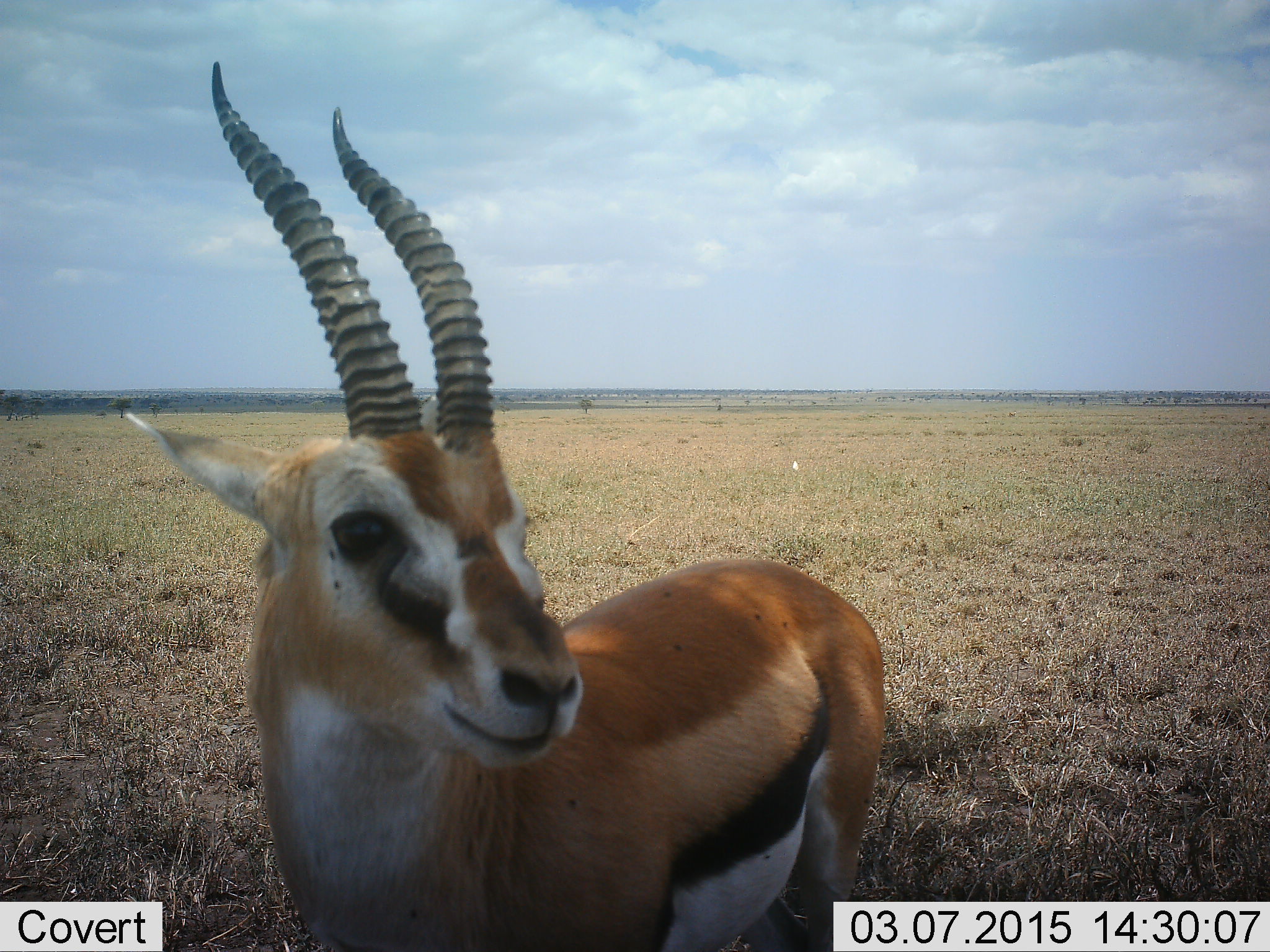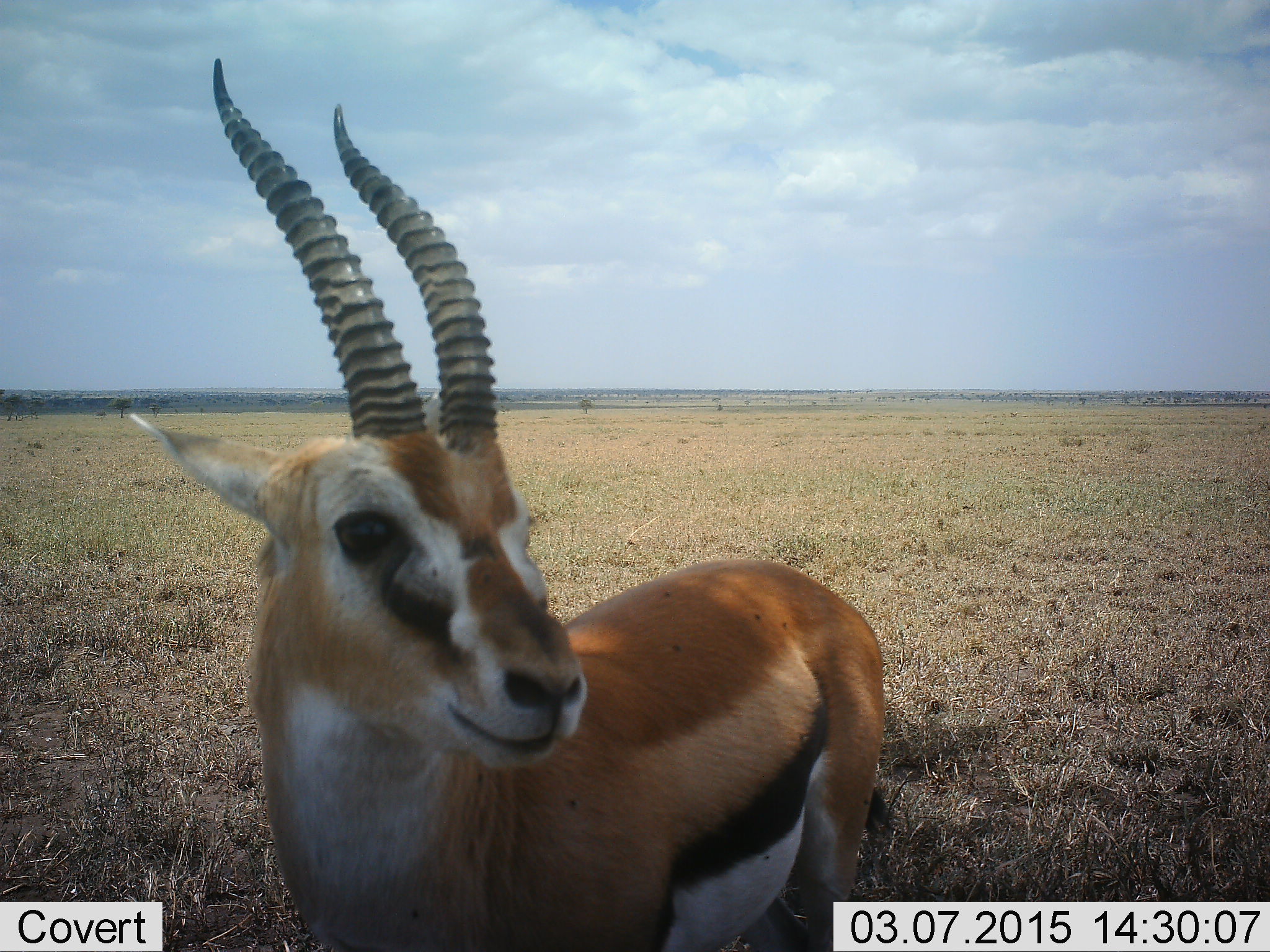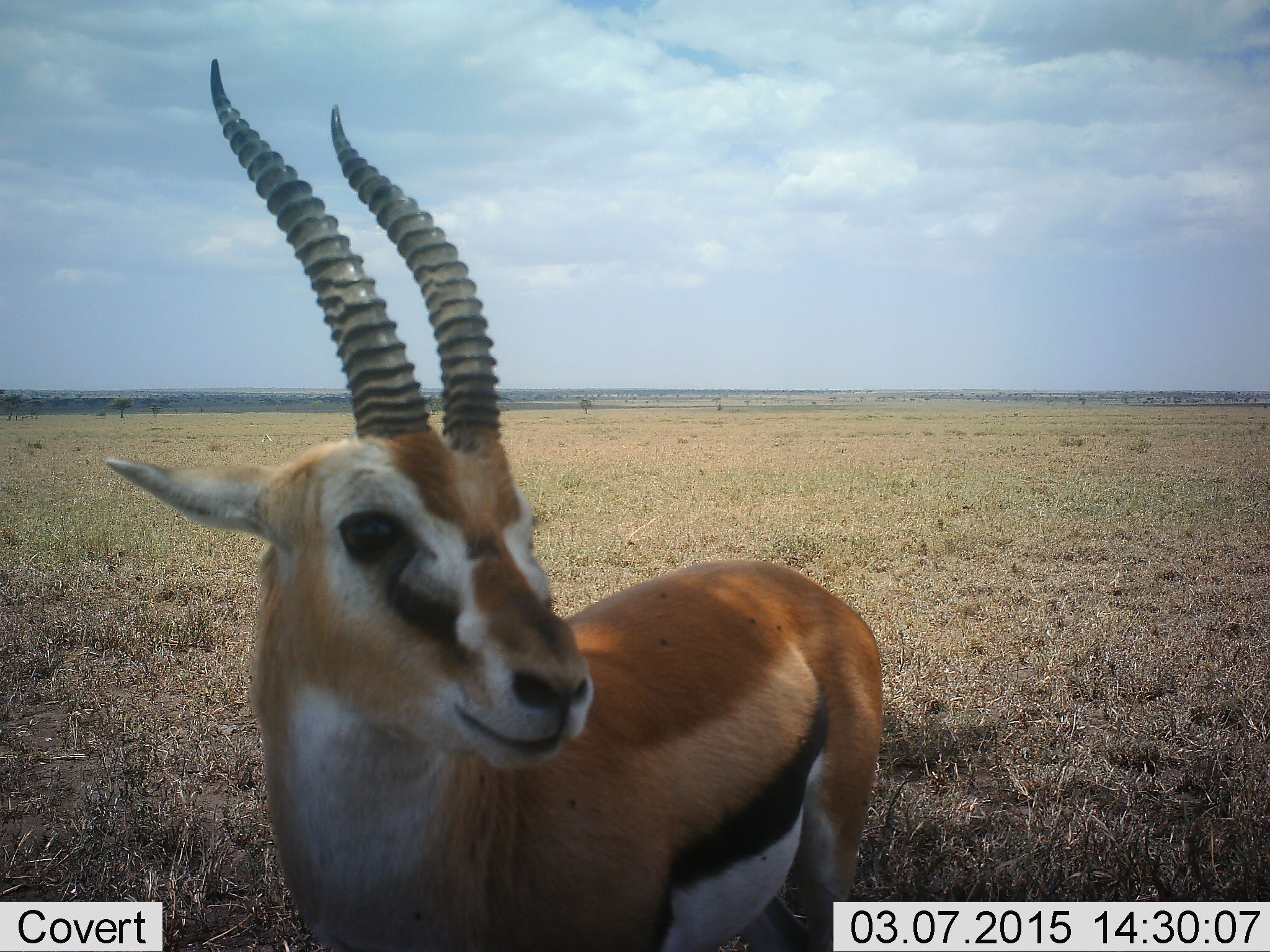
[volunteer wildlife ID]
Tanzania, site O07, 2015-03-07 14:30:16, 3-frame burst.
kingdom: Animalia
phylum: Chordata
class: Mammalia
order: Artiodactyla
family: Bovidae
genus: Eudorcas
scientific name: Eudorcas thomsonii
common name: thomson's gazelle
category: gazellethomsons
Gazellethomsons (thomson's gazelle) (Eudorcas thomsonii), count 1. Behavior (volunteer vote fractions): standing 100%, resting 0%, moving 0%, interacting 0%. Young present (vote fraction): 0%. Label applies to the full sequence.